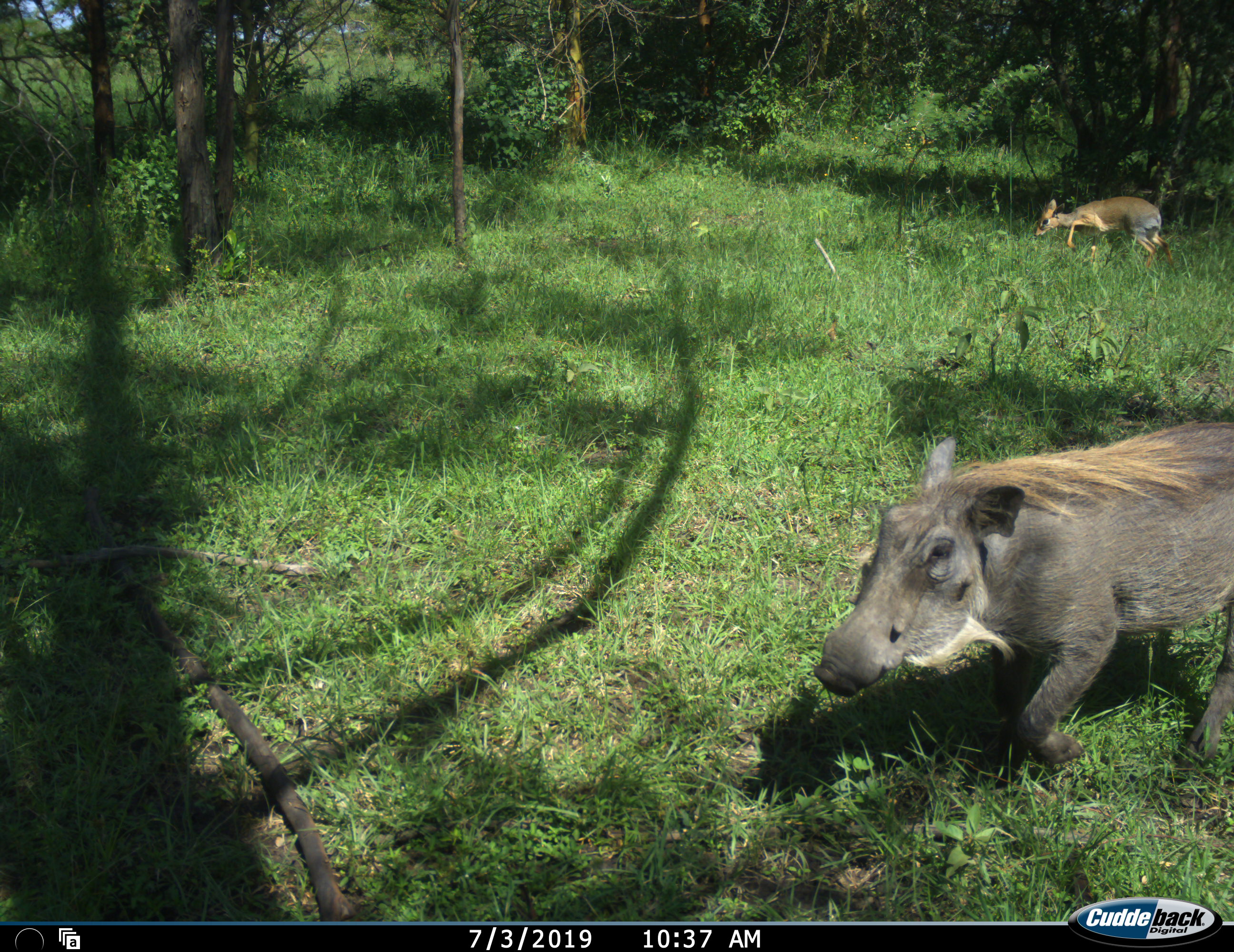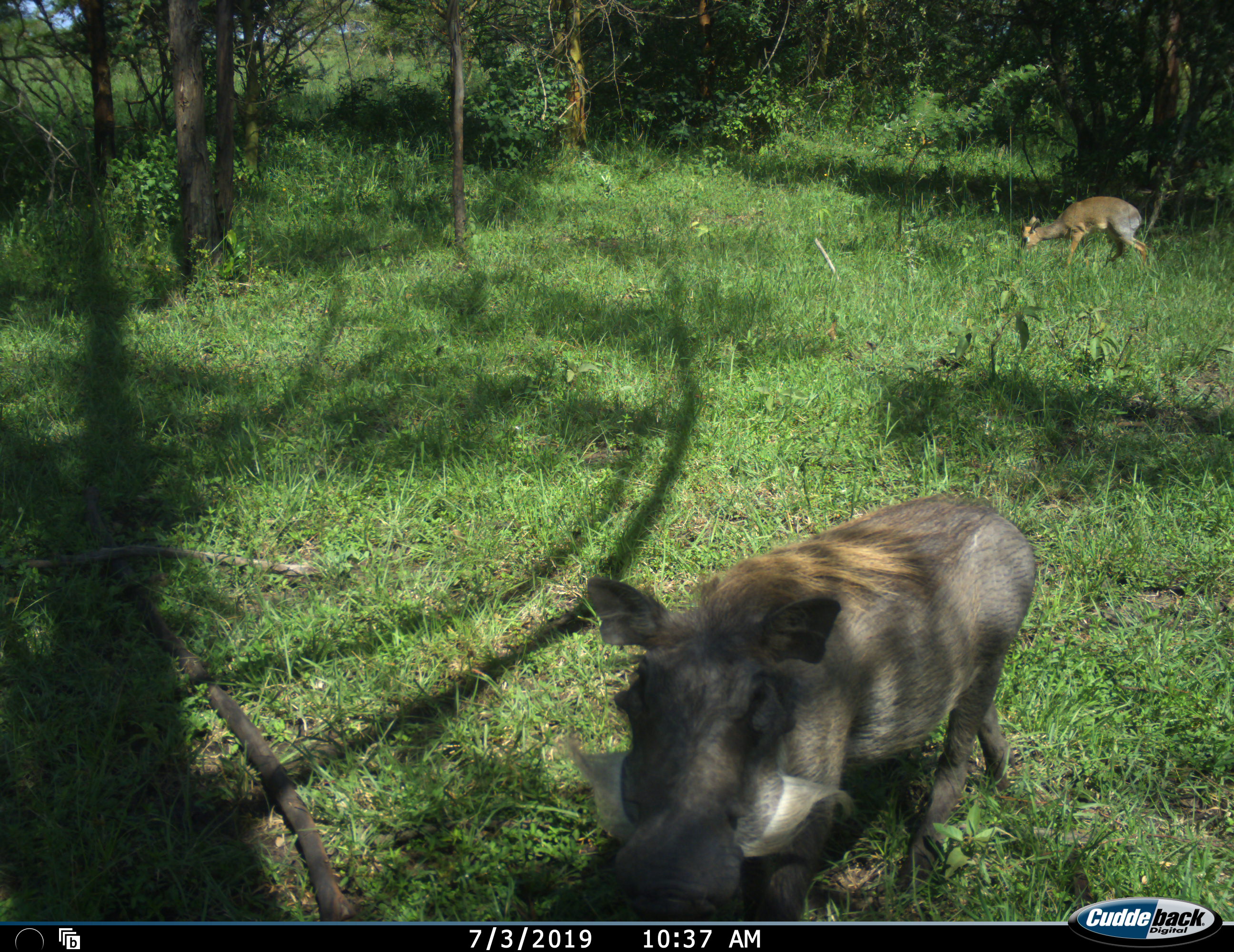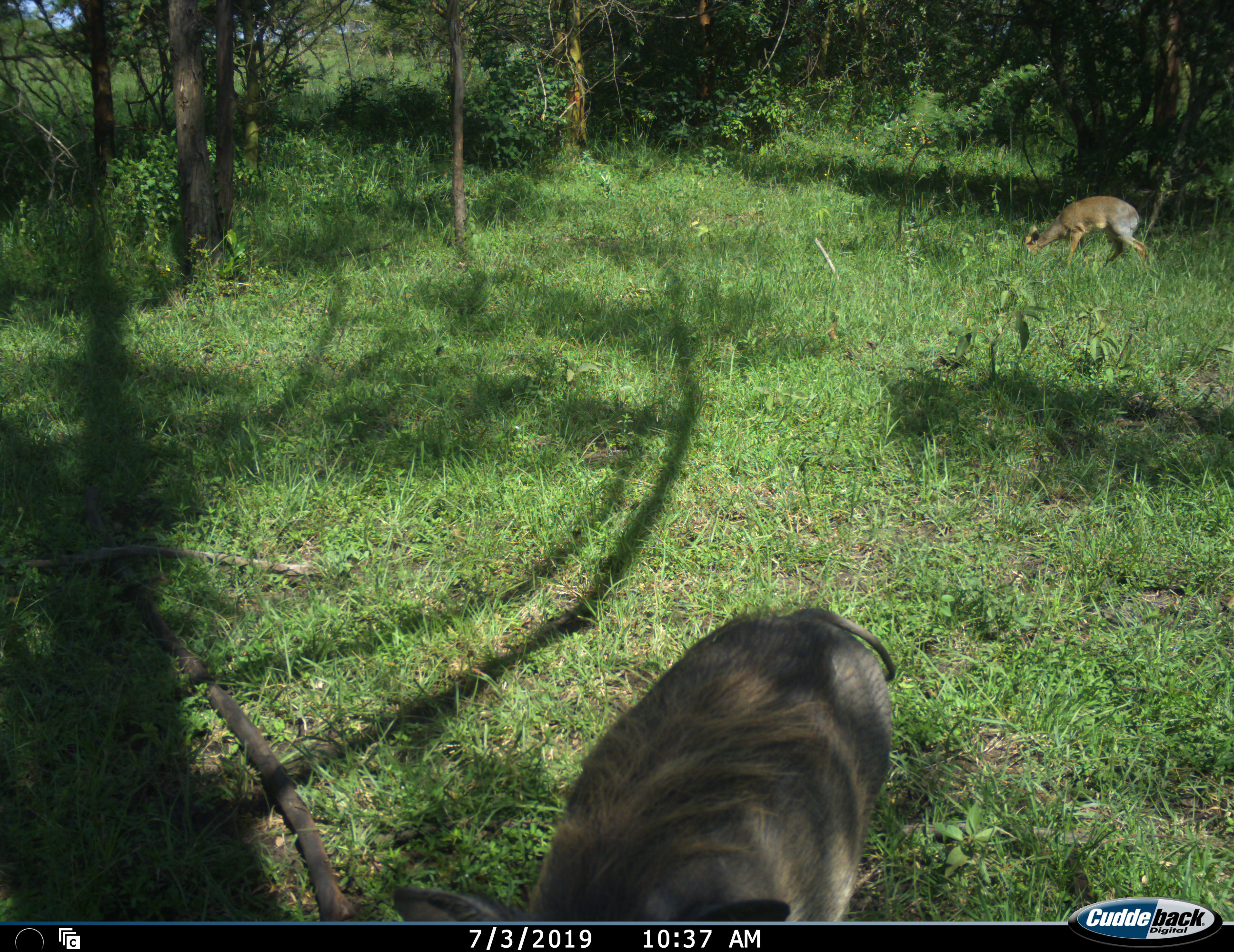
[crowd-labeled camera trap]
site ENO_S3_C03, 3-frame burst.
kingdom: Animalia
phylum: Chordata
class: Mammalia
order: Artiodactyla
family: Bovidae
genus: Madoqua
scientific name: Madoqua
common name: dik-dik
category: dikdik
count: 1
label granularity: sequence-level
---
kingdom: Animalia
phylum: Chordata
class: Mammalia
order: Artiodactyla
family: Suidae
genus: Phacochoerus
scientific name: Phacochoerus africanus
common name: warthog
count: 1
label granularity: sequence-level